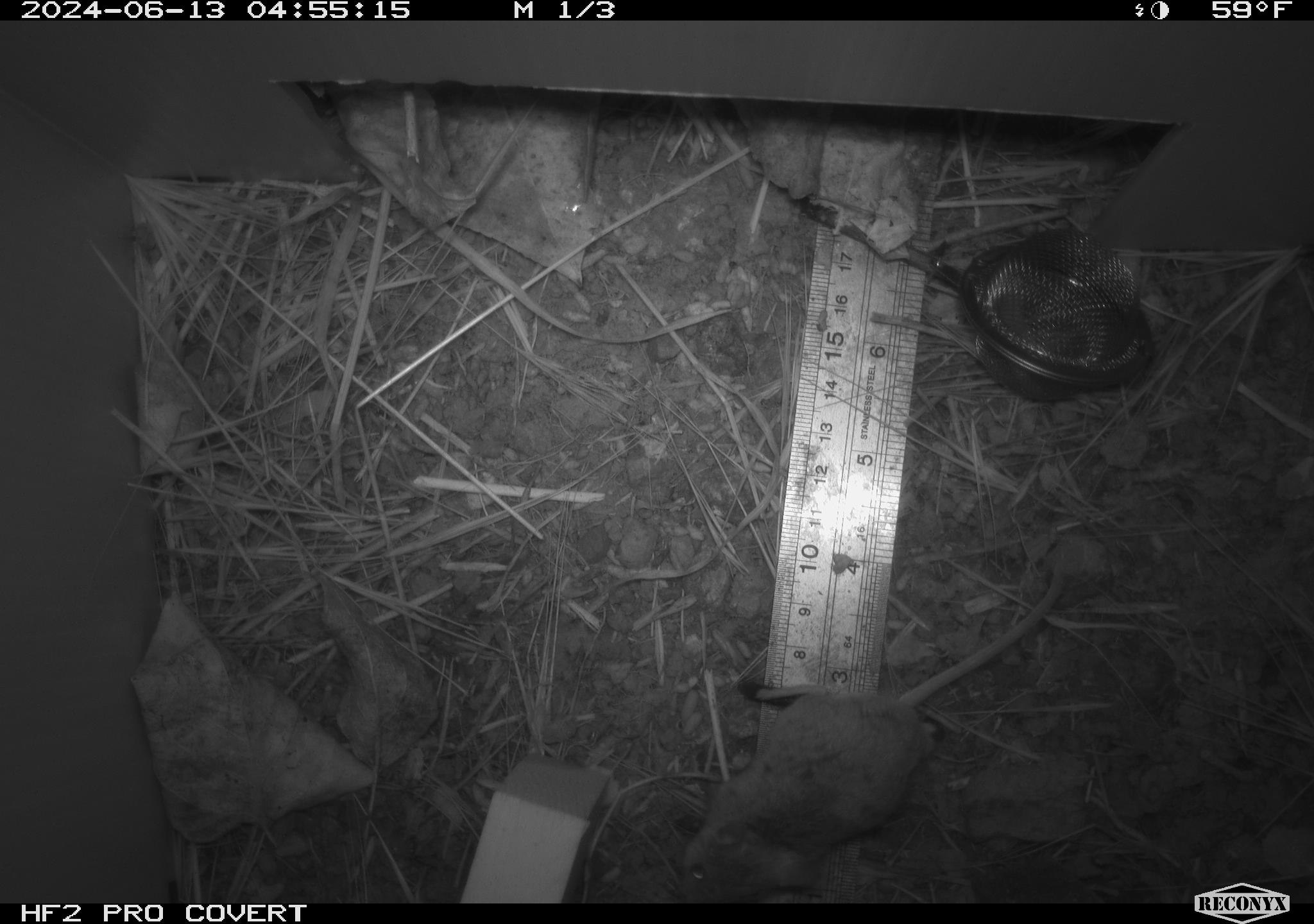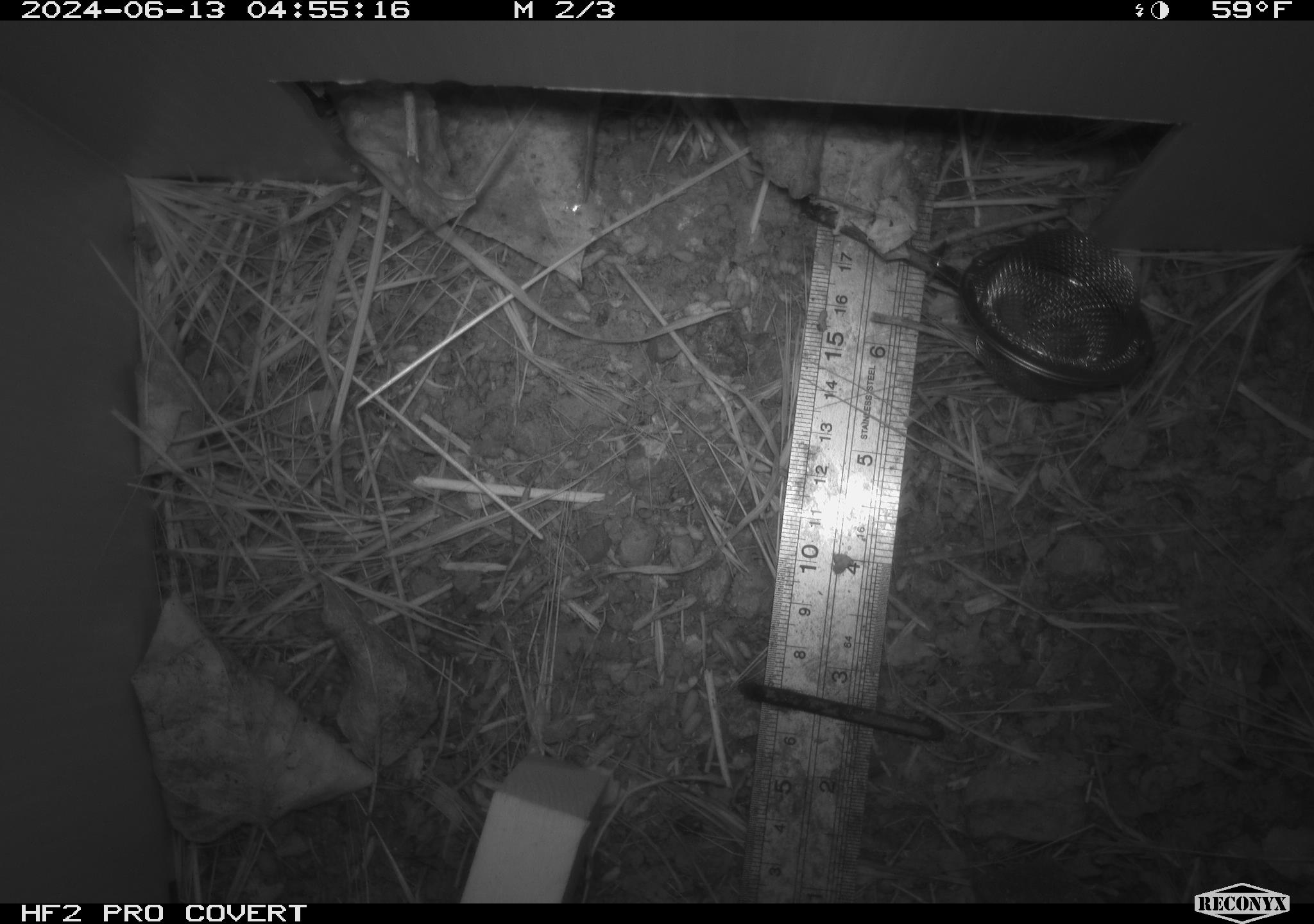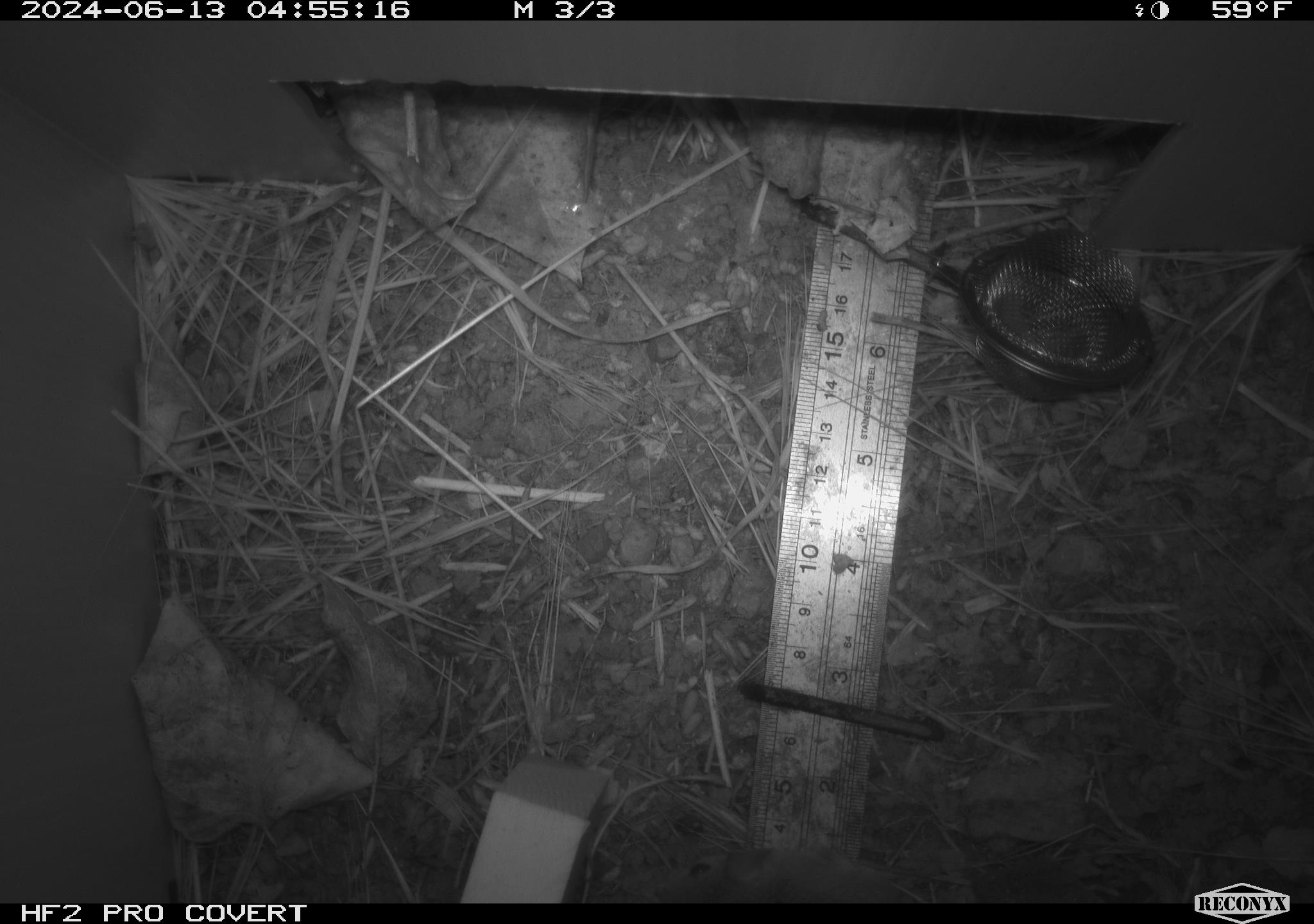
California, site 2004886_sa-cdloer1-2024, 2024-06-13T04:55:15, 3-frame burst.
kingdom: Animalia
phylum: Chordata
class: Mammalia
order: Rodentia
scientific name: Rodentia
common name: mouse species